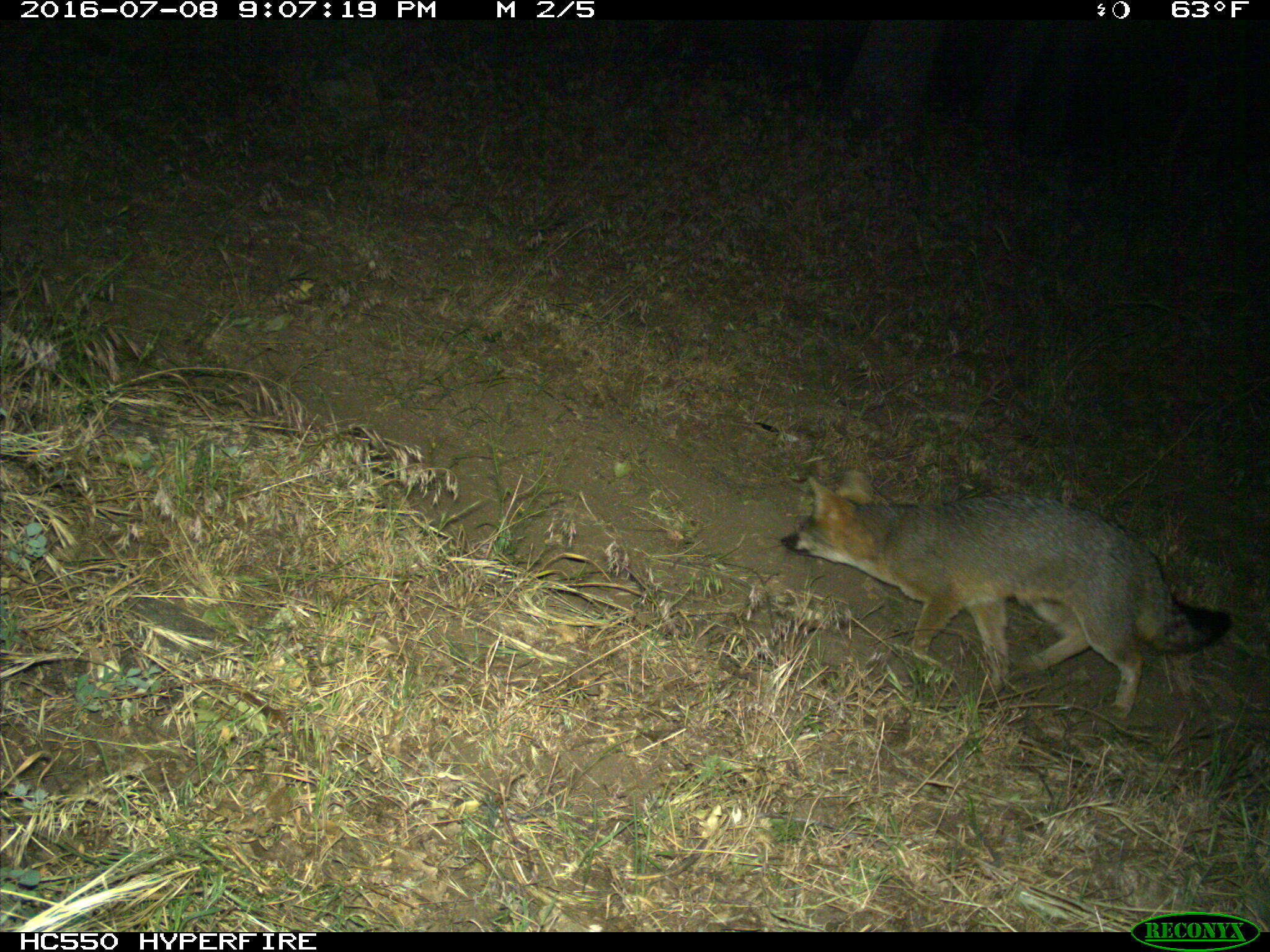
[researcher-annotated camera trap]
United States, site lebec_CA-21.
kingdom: Animalia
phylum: Chordata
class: Mammalia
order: Carnivora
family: Canidae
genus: Urocyon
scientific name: Urocyon cinereoargenteus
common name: gray fox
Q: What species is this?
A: Urocyon cinereoargenteus (gray fox).